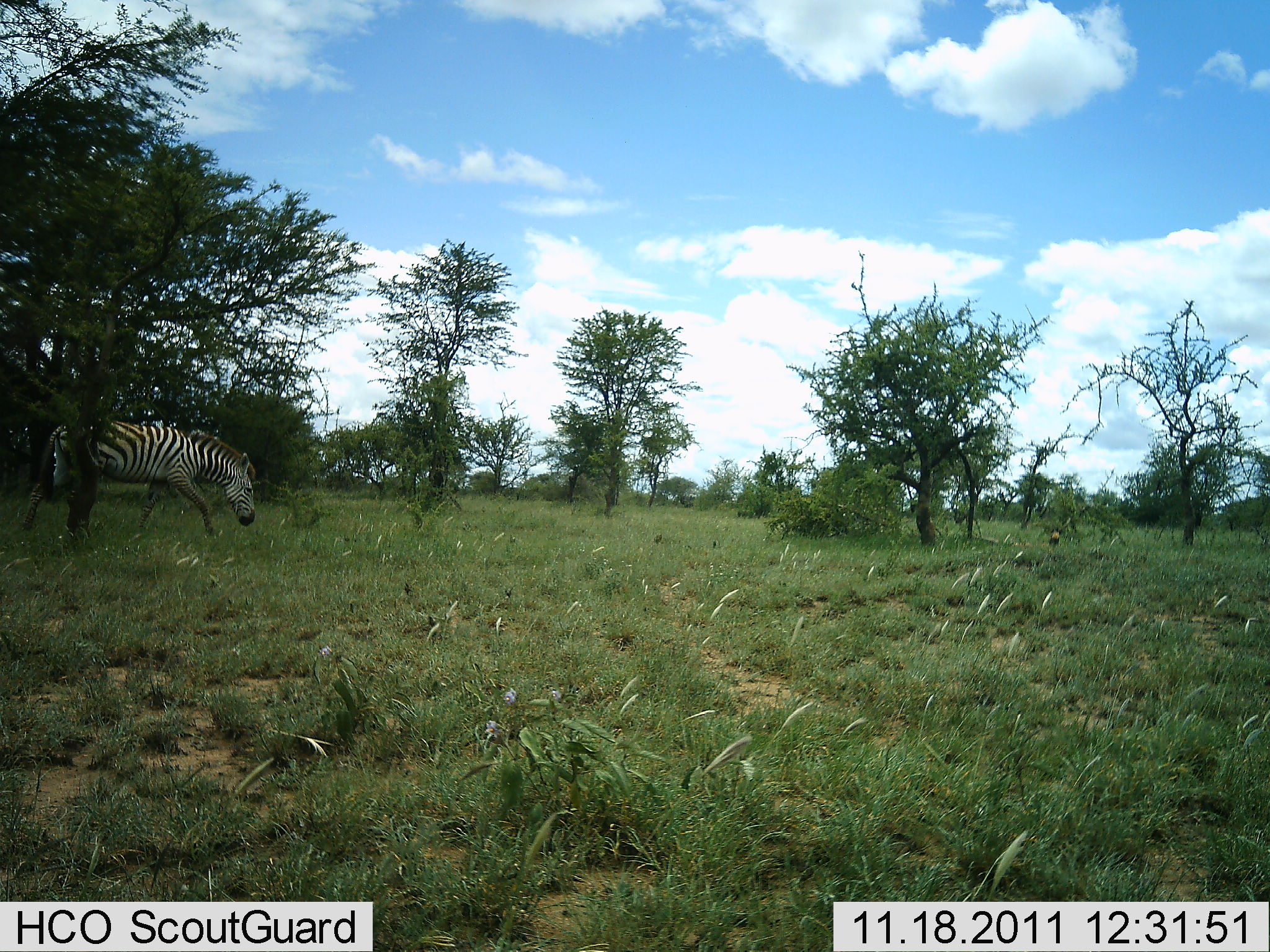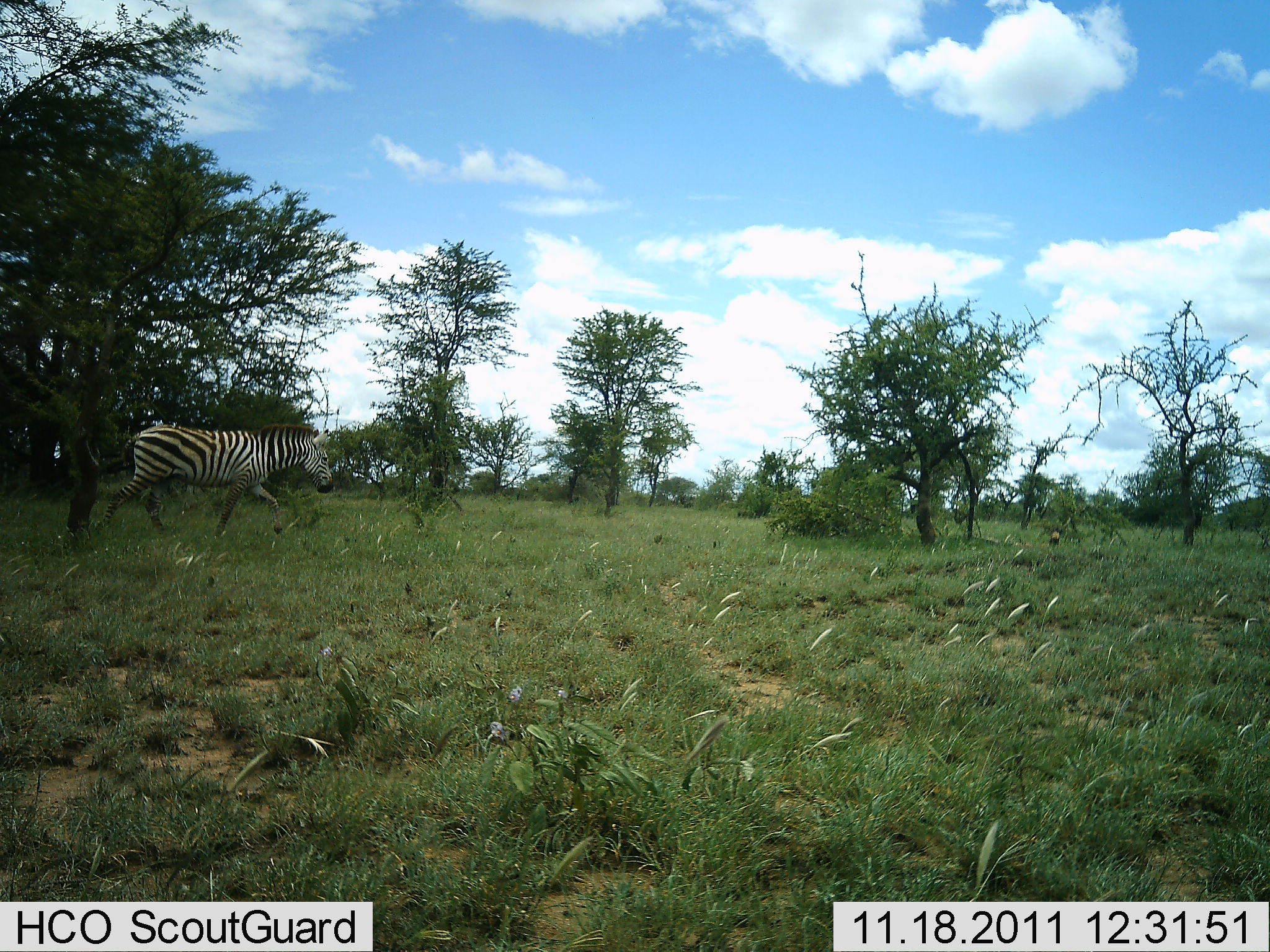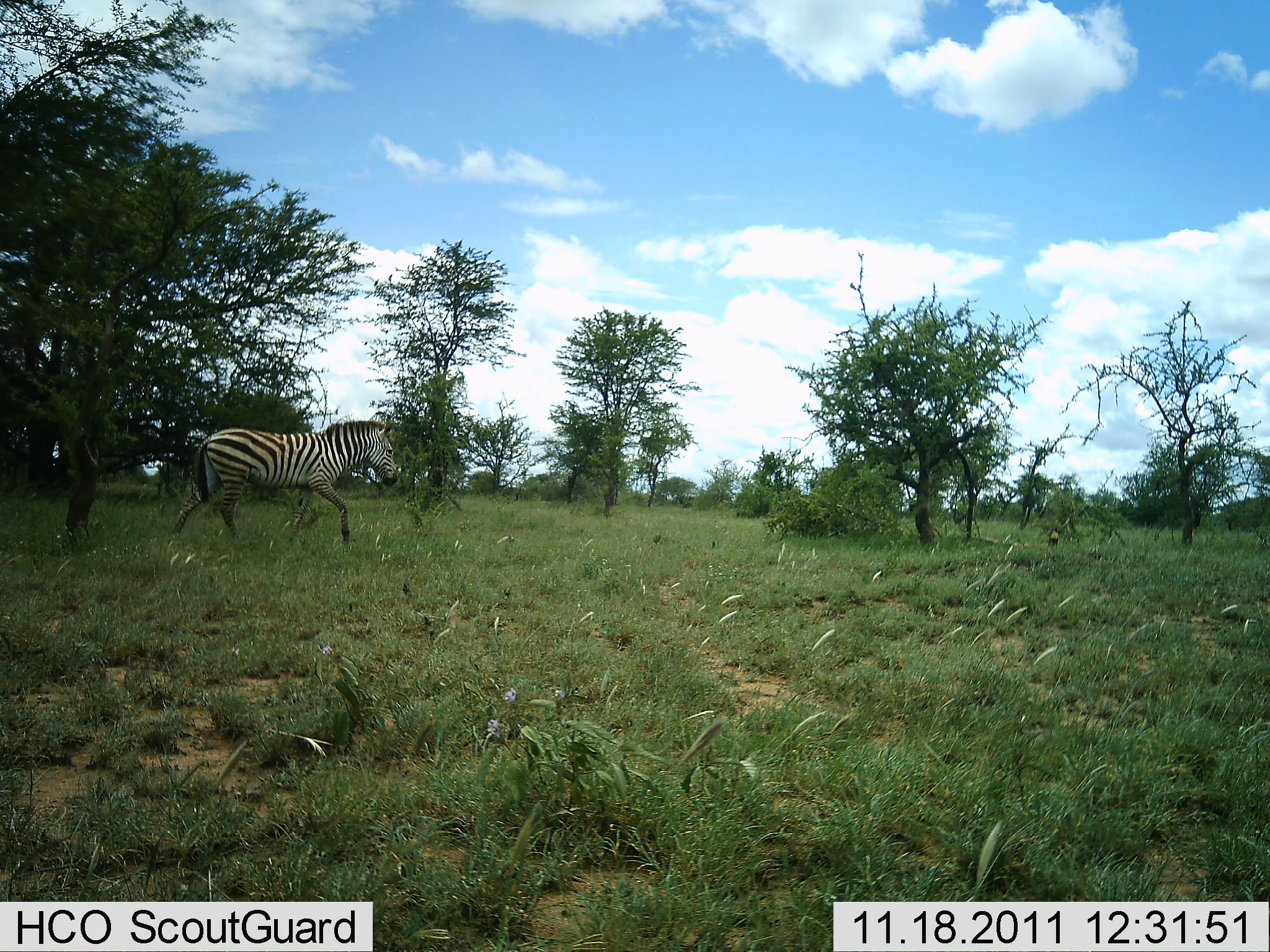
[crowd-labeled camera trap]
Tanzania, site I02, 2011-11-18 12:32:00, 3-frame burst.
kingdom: Animalia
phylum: Chordata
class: Mammalia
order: Perissodactyla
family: Equidae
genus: Equus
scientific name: Equus quagga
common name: plains zebra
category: zebra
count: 1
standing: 0%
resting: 0%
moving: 100%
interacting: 0%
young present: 0%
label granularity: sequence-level